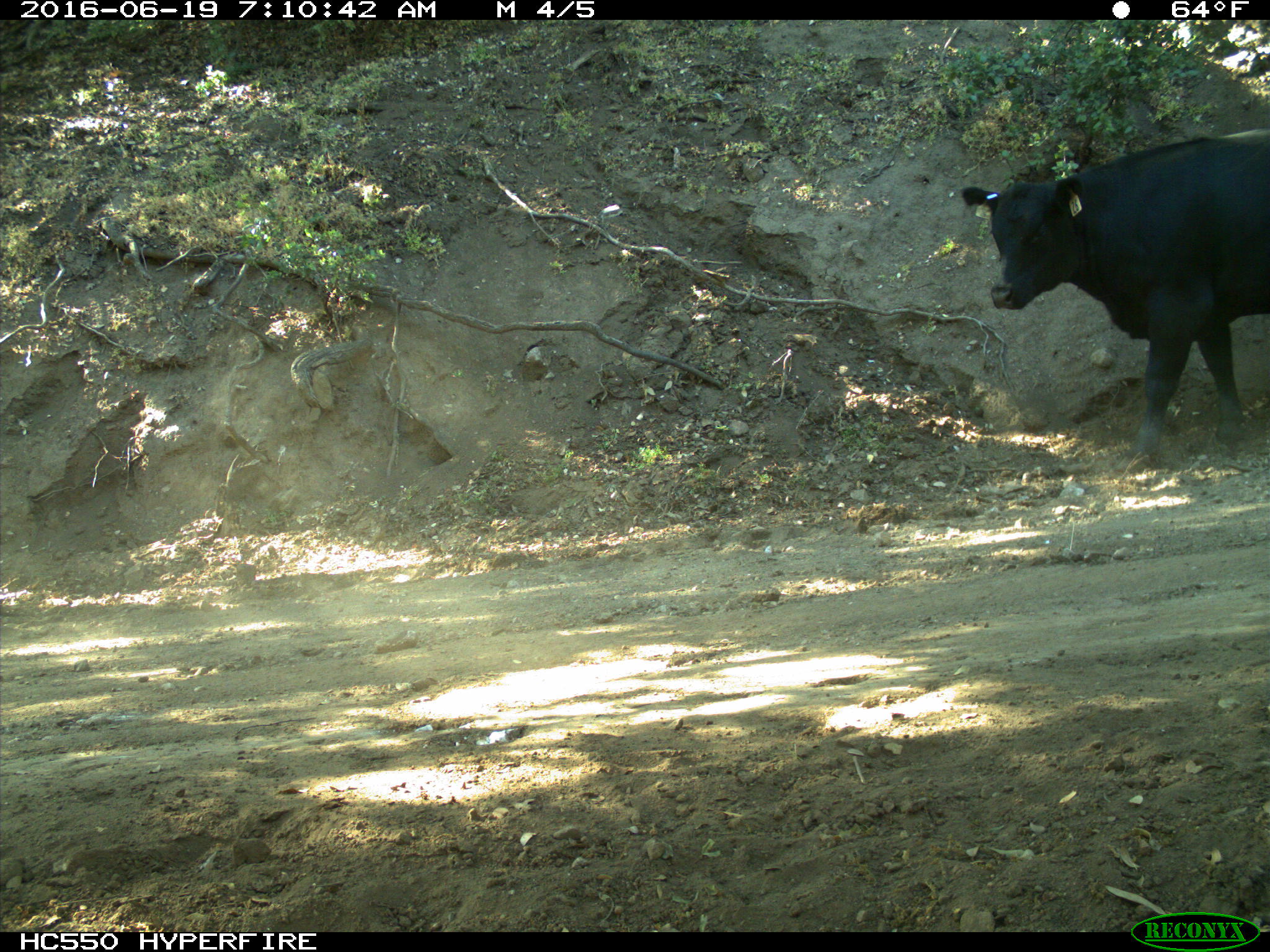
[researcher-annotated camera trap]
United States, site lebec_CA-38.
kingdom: Animalia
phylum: Chordata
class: Mammalia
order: Artiodactyla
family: Bovidae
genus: Bos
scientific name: Bos taurus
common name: domestic cow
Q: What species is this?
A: Bos taurus (domestic cow).